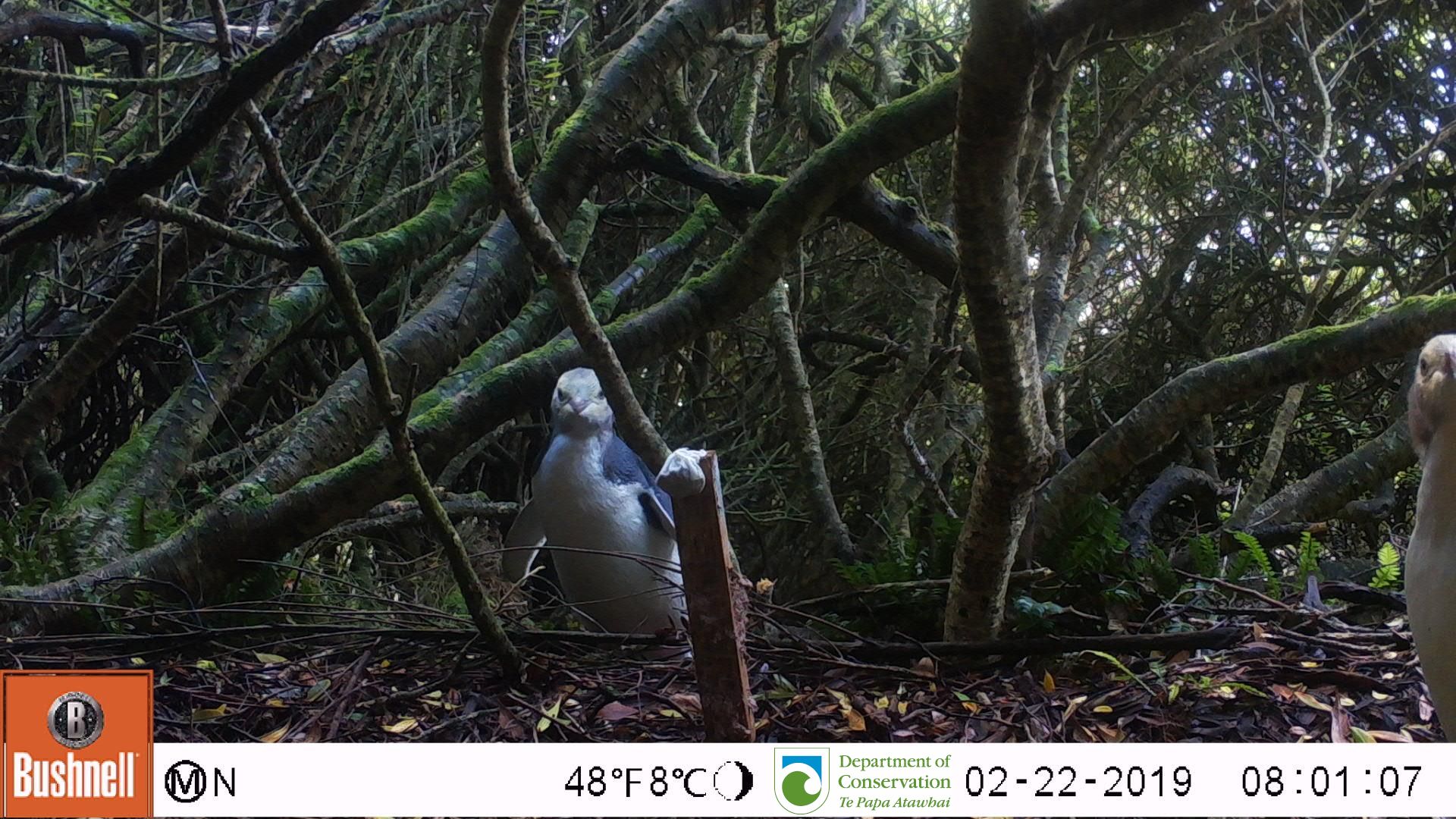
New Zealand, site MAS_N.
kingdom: Animalia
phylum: Chordata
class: Aves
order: Sphenisciformes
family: Spheniscidae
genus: Megadyptes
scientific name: Megadyptes antipodes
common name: yellow-eyed penguin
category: yellow eyed penguin